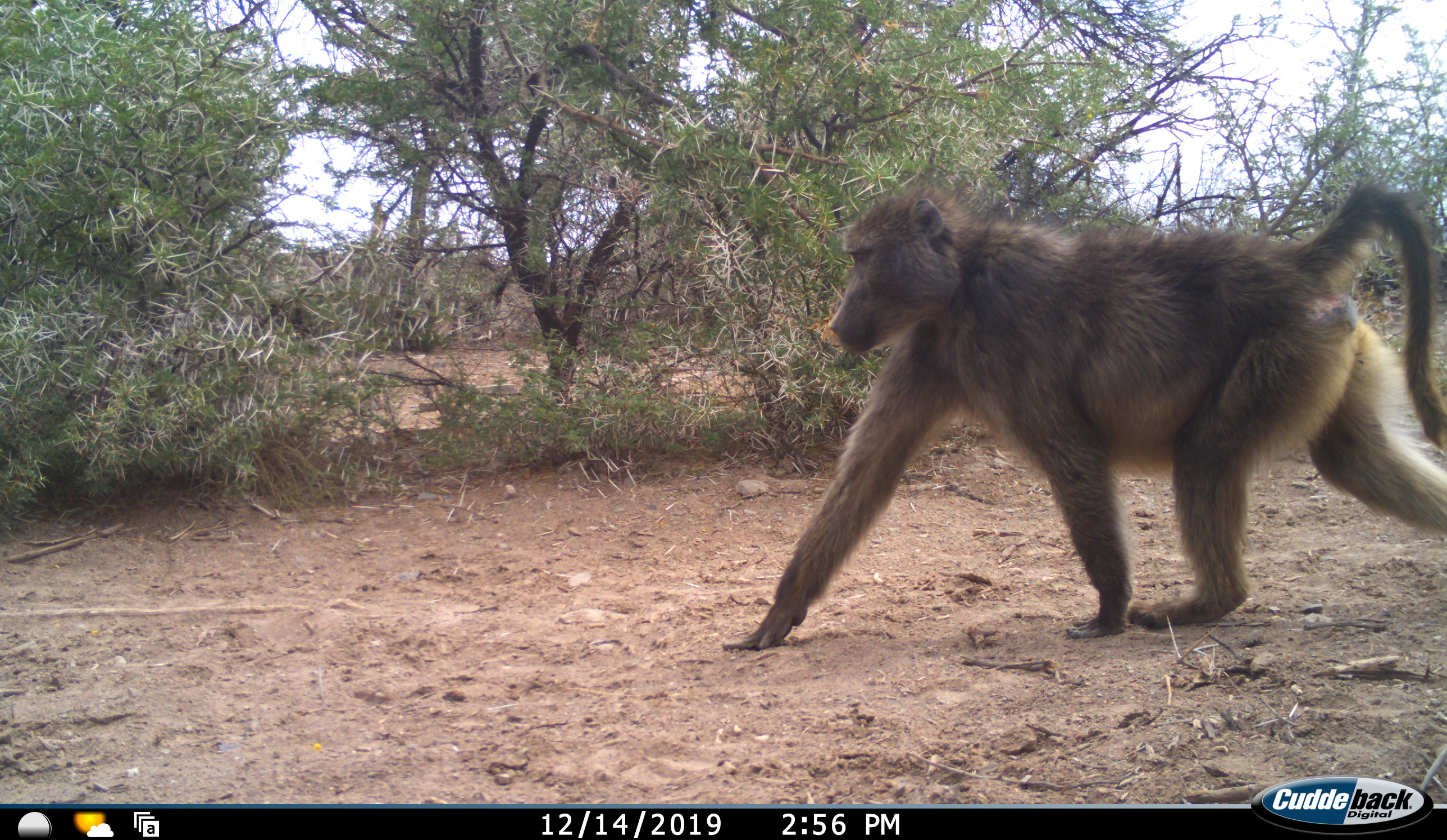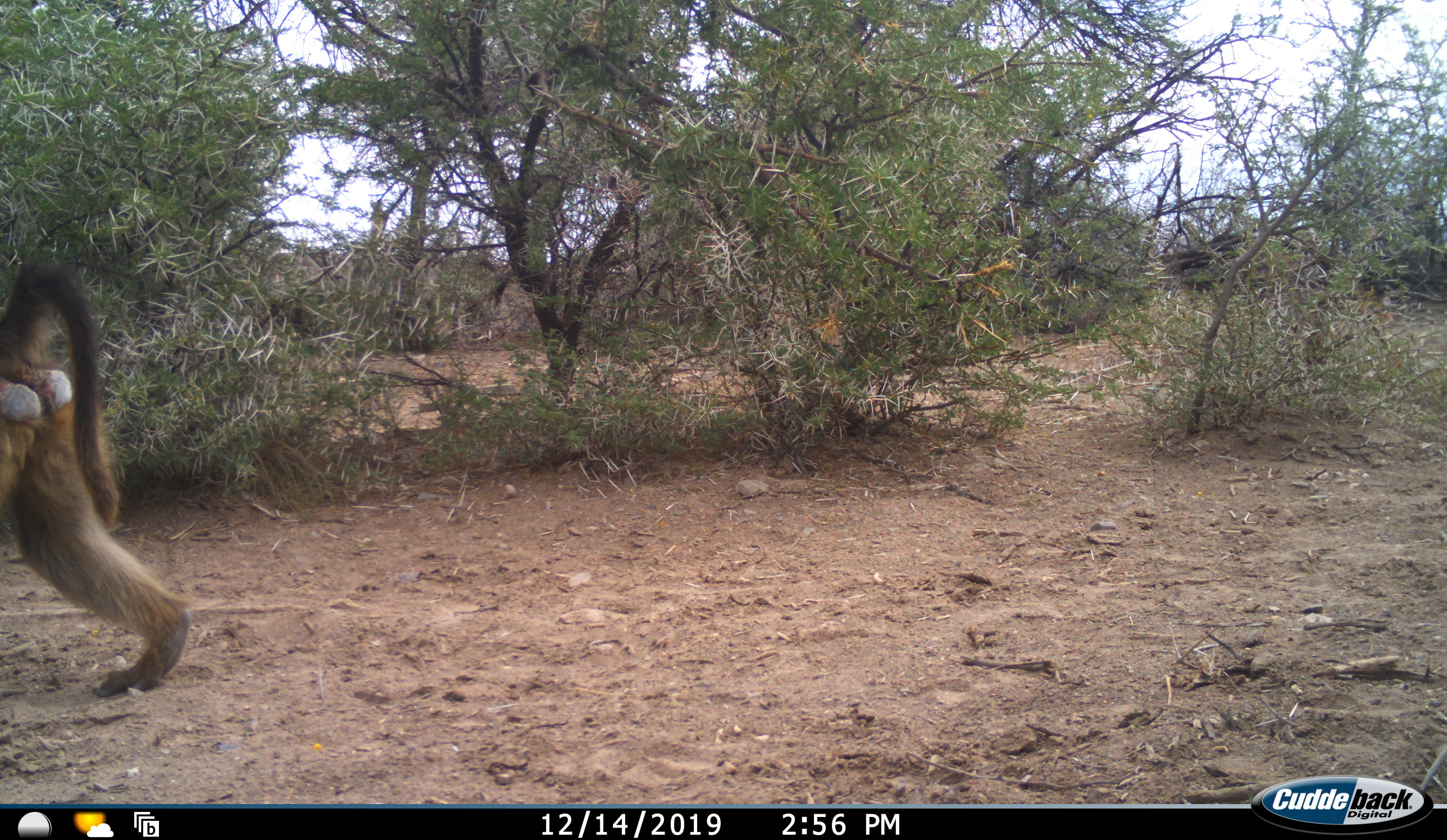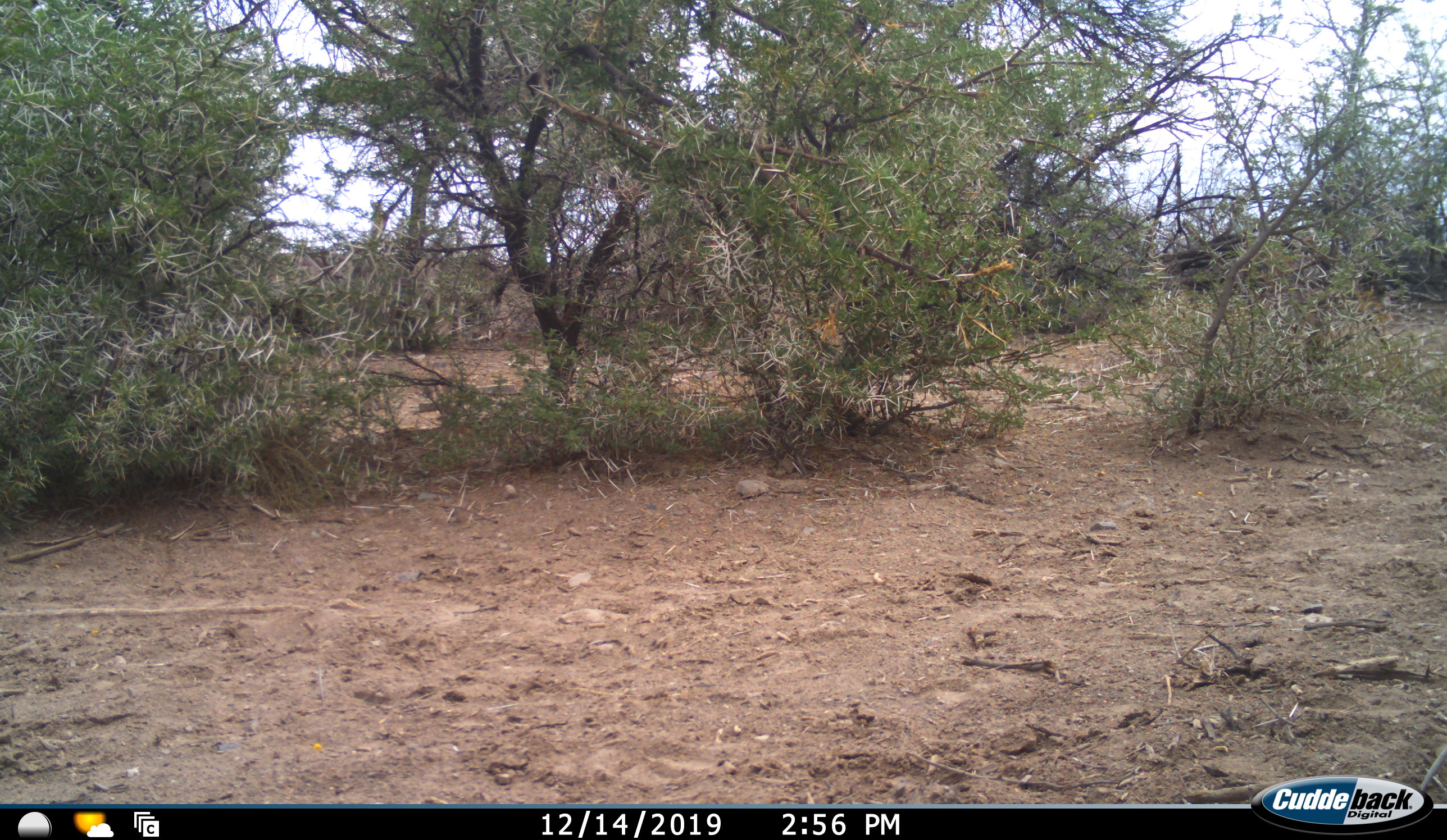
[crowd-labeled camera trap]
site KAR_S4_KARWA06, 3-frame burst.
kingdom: Animalia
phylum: Chordata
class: Mammalia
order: Primates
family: Cercopithecidae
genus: Papio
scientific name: Papio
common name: baboon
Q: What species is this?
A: Baboon (Papio).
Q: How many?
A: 1.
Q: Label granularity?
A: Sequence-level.